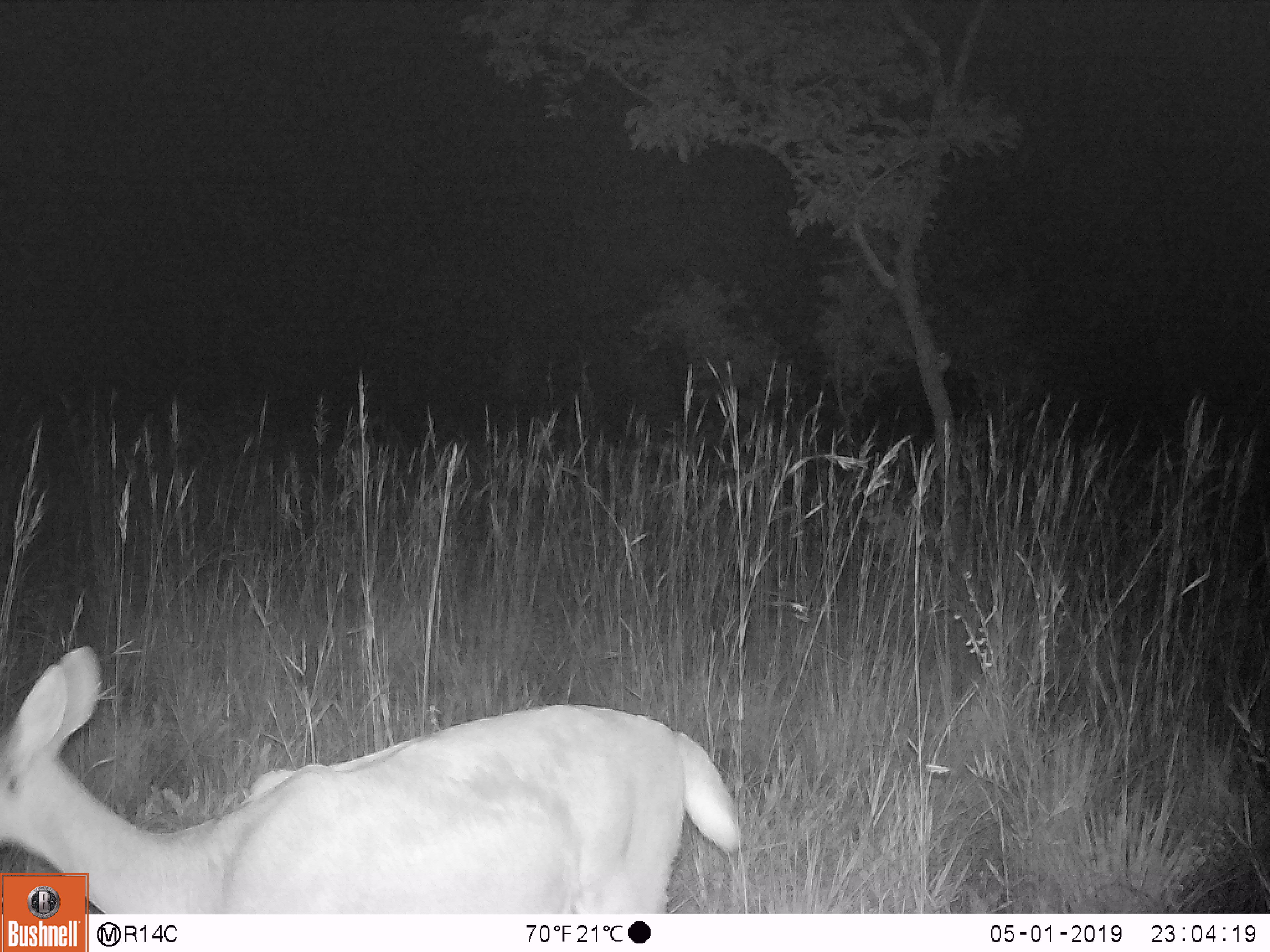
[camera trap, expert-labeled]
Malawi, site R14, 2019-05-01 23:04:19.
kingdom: Animalia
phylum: Chordata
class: Mammalia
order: Artiodactyla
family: Bovidae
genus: Redunca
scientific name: Redunca arundinum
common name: southern reedbuck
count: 1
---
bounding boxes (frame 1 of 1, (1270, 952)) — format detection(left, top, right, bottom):
southern reedbuck: detection(2, 639, 750, 866)